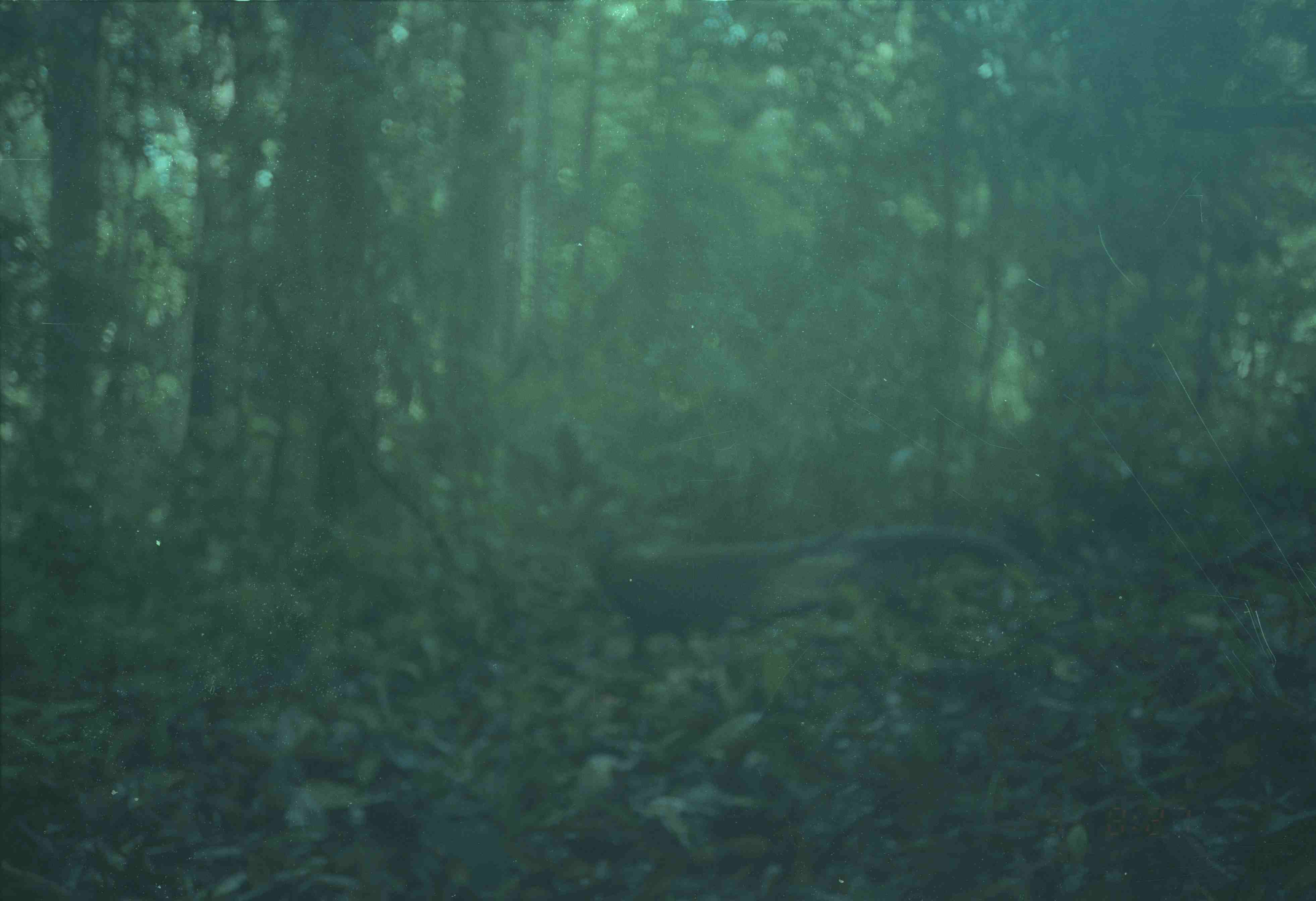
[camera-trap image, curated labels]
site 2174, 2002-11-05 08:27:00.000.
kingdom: Animalia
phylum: Chordata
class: Aves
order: Galliformes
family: Phasianidae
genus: Argusianus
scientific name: Argusianus argus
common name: great argus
Argusianus argus (great argus), count 1.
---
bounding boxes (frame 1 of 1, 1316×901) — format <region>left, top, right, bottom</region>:
argusianus argus: <region>562, 508, 1043, 662</region>